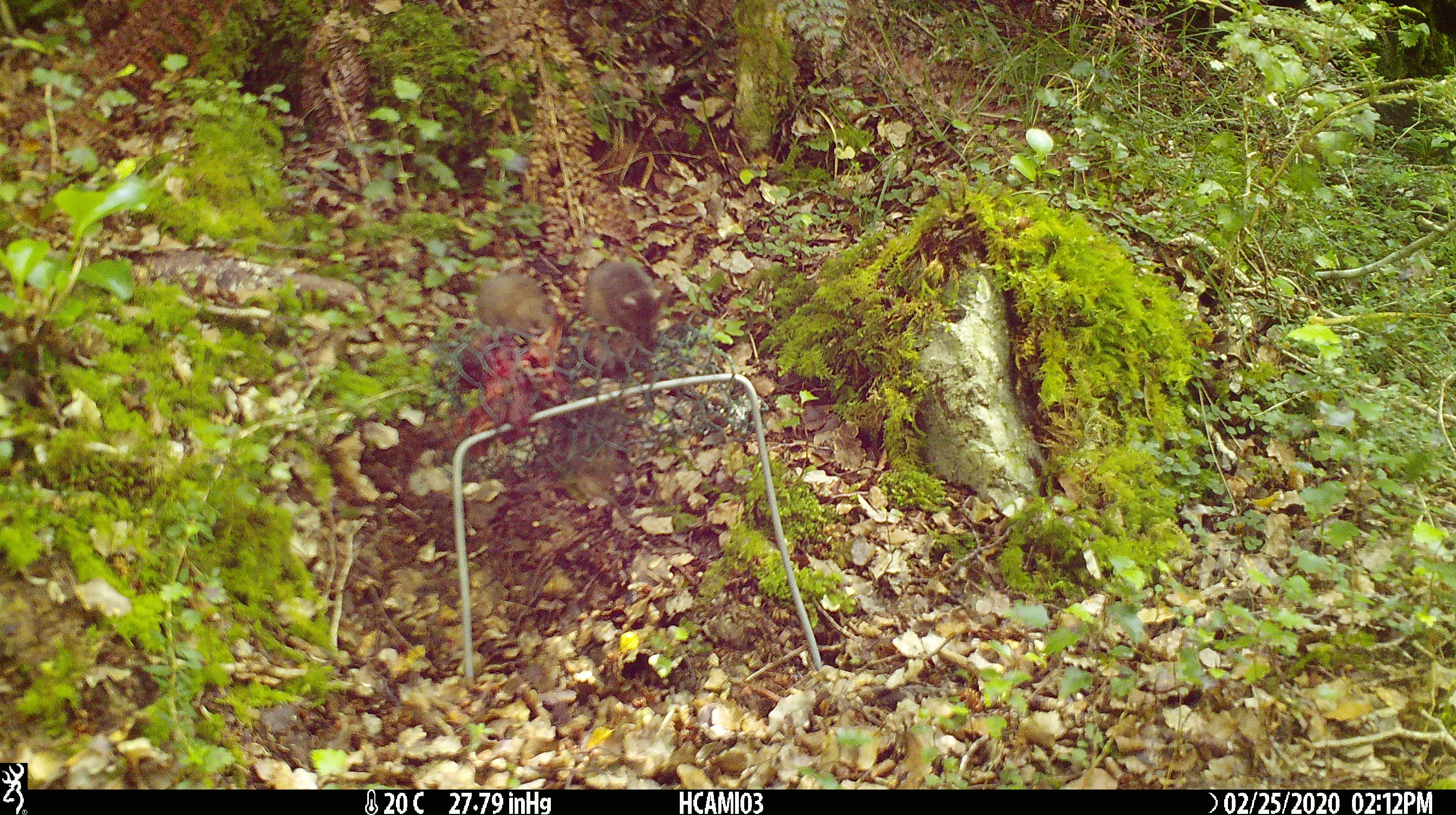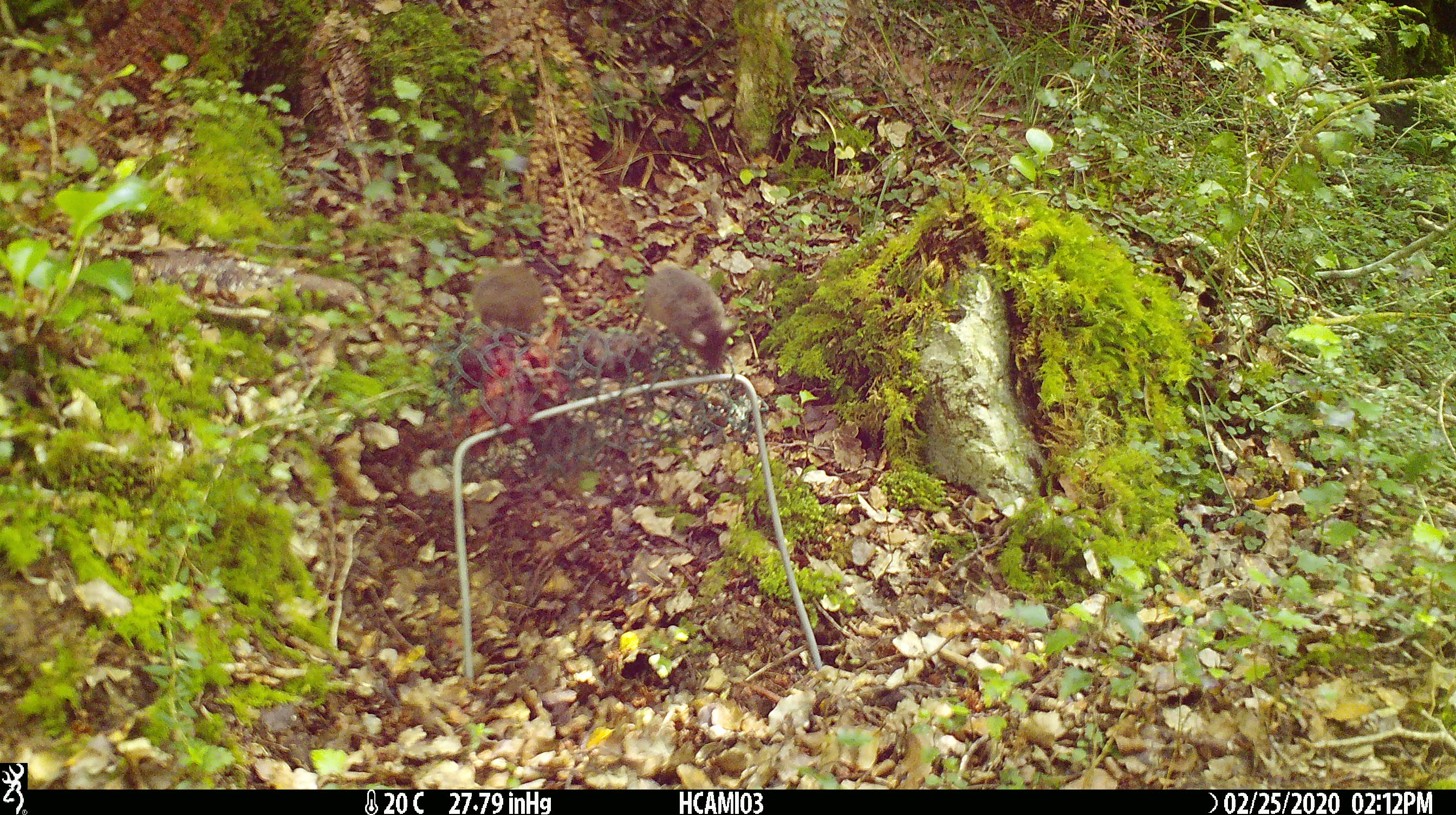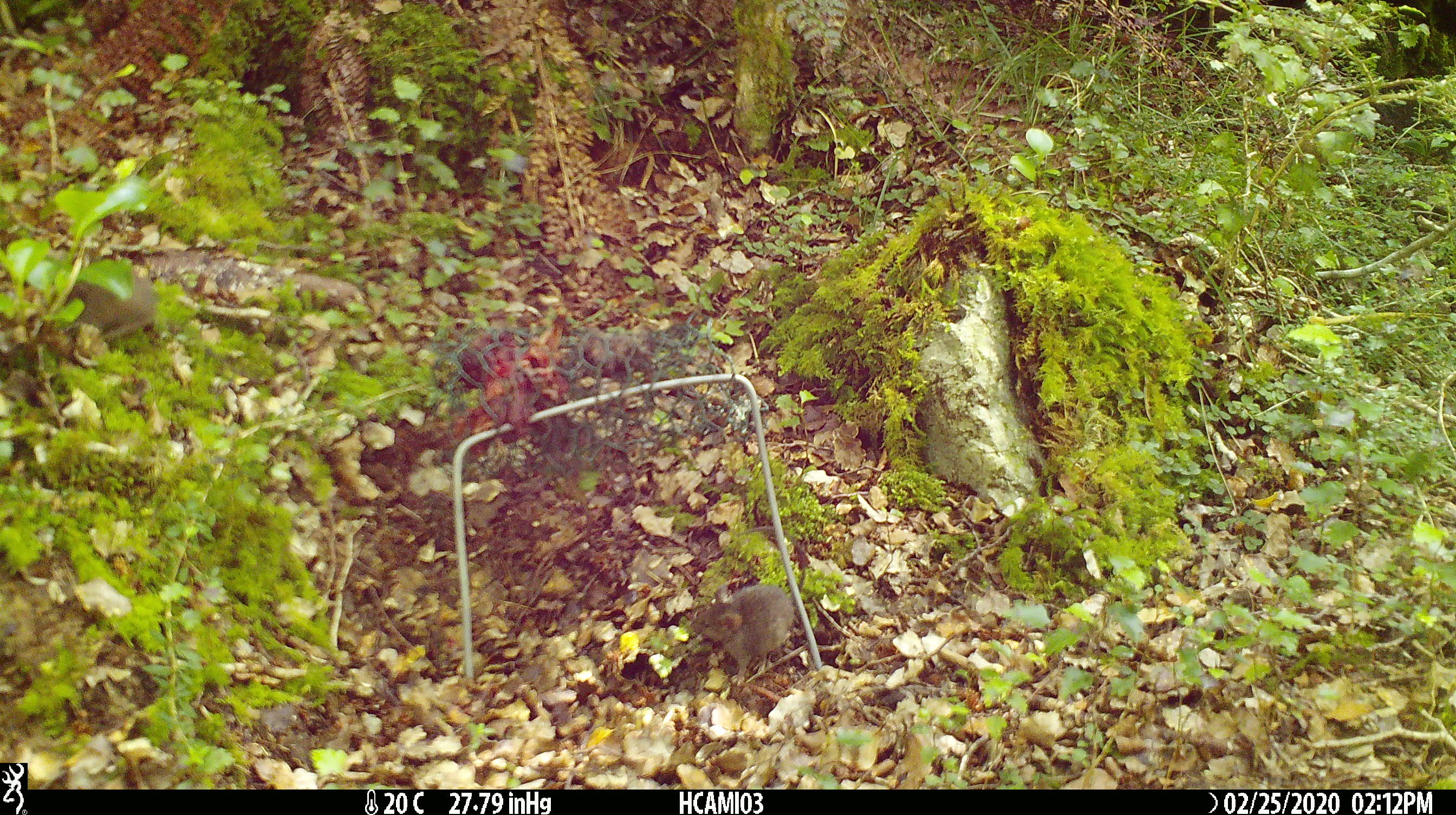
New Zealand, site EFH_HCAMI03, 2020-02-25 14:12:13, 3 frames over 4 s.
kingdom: Animalia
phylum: Chordata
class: Mammalia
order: Rodentia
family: Muridae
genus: Mus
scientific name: Mus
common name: mouse